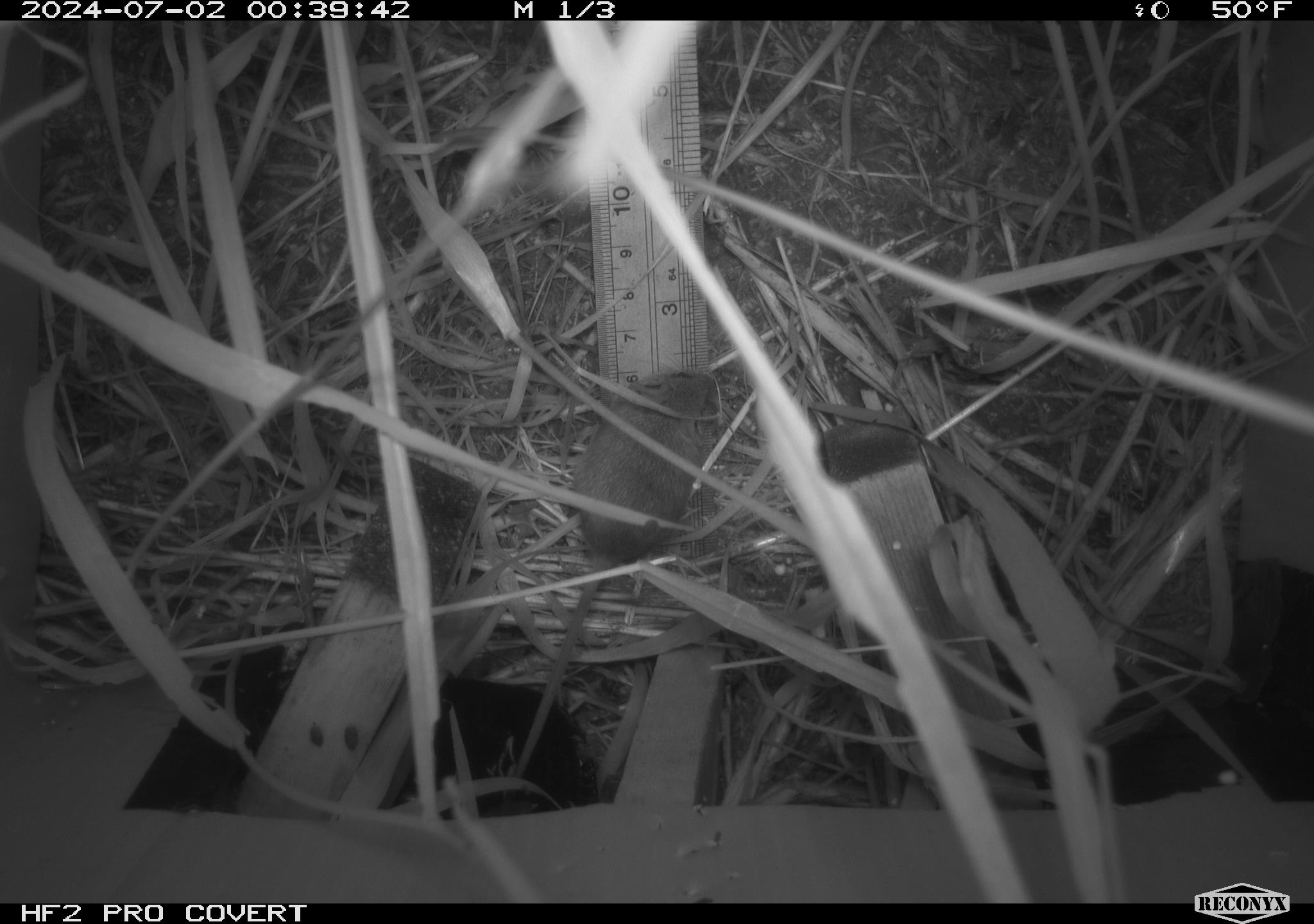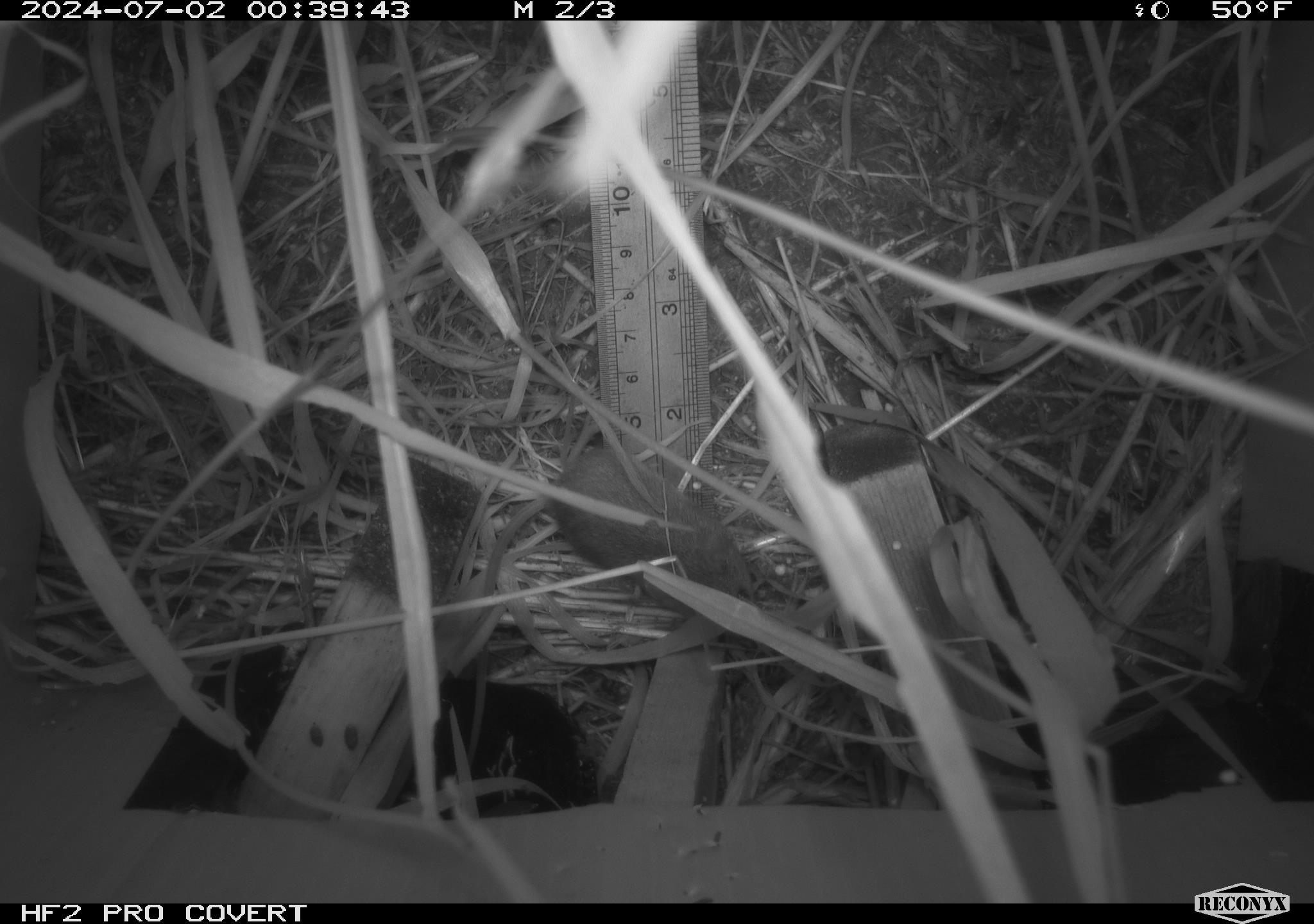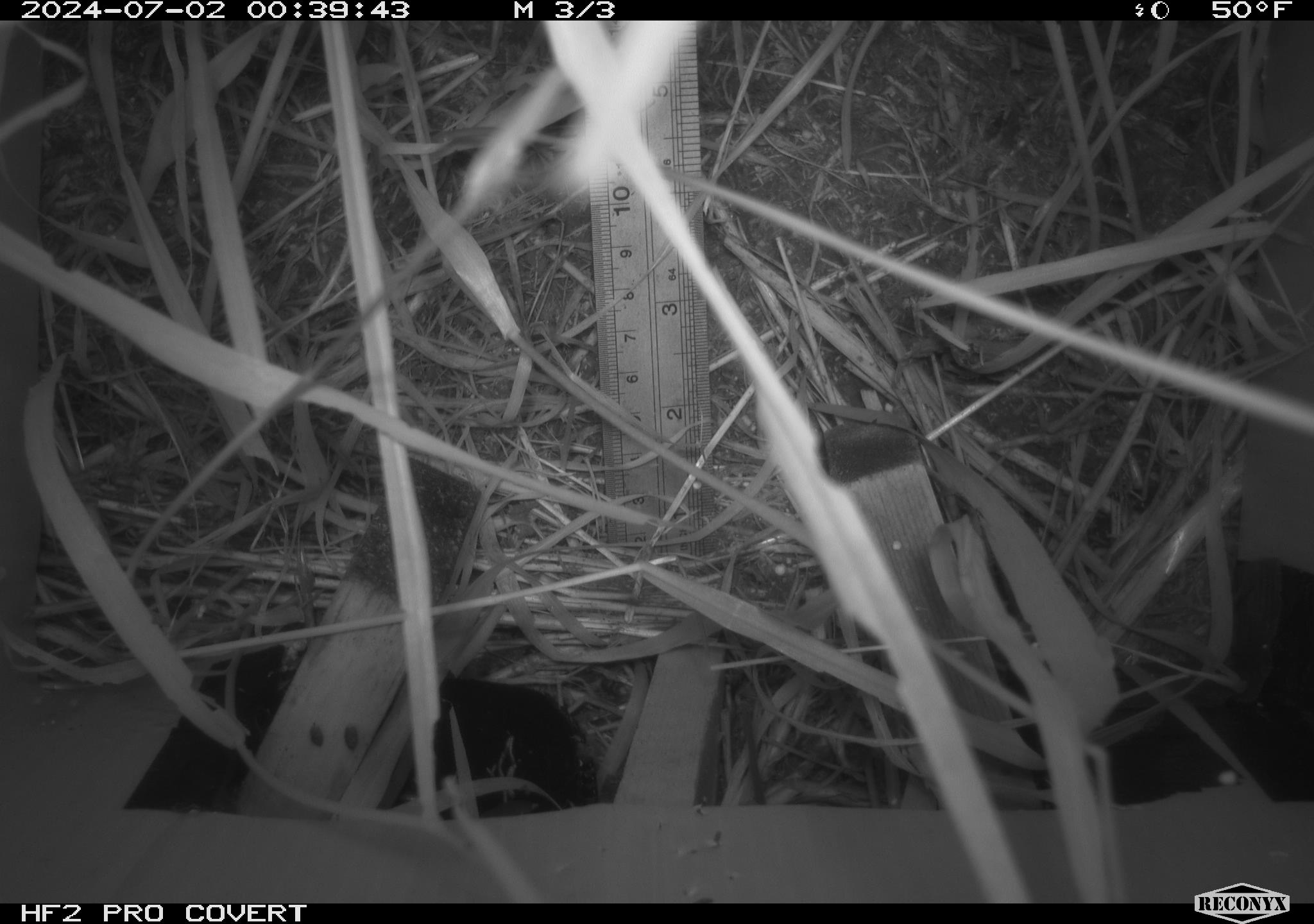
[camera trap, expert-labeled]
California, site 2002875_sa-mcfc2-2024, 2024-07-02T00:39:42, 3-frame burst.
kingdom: Animalia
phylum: Chordata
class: Mammalia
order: Rodentia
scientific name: Rodentia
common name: rodent